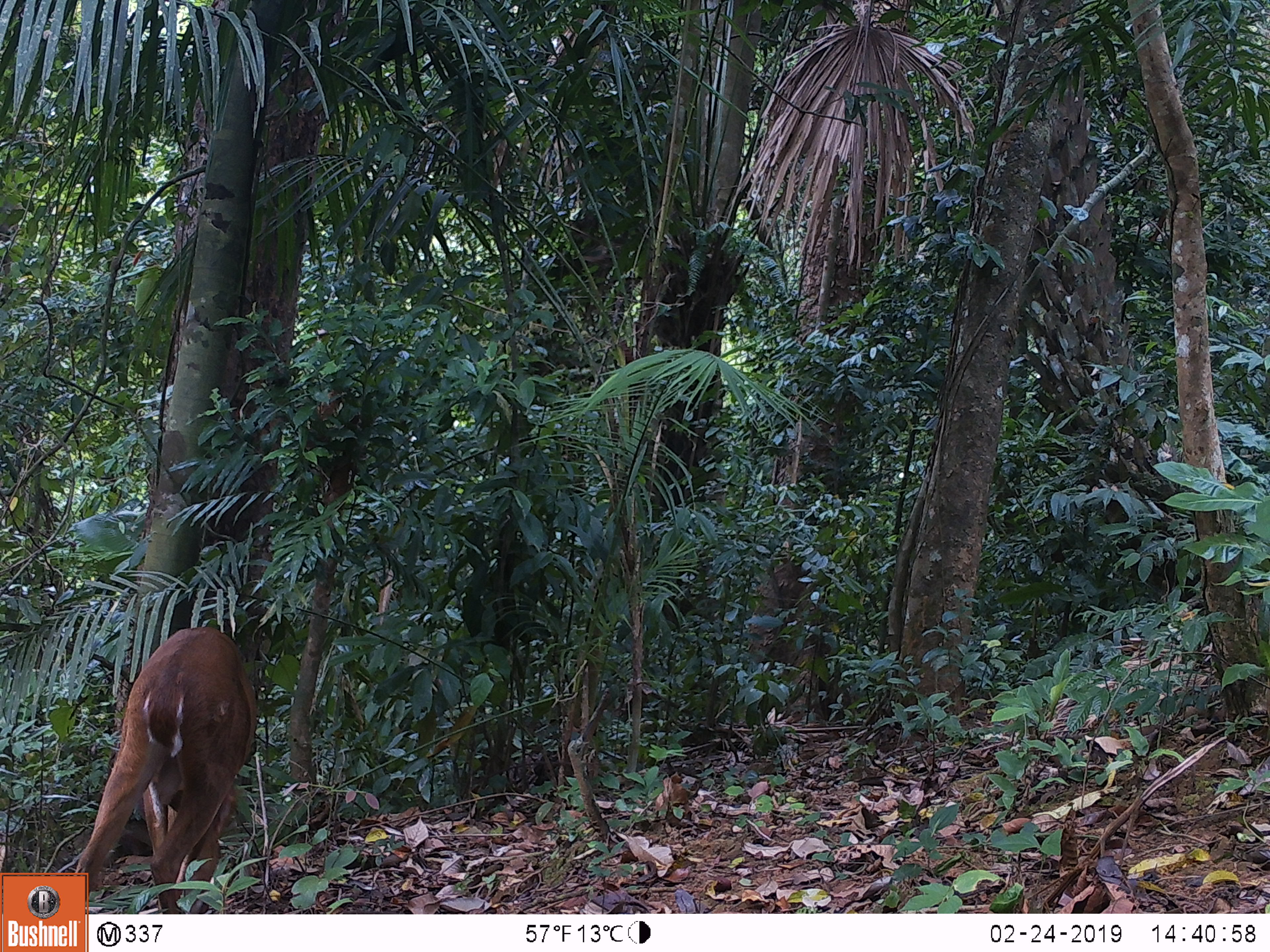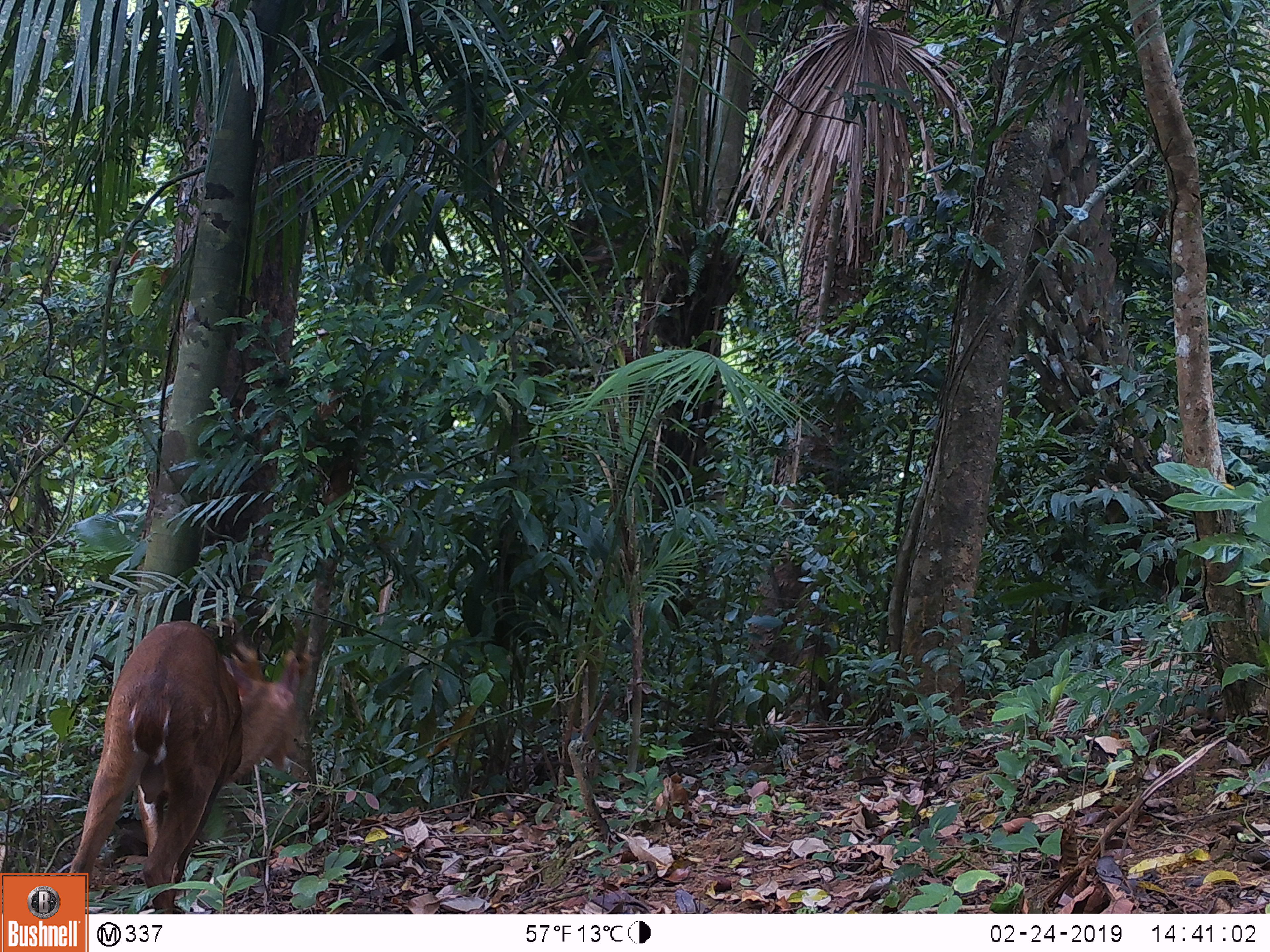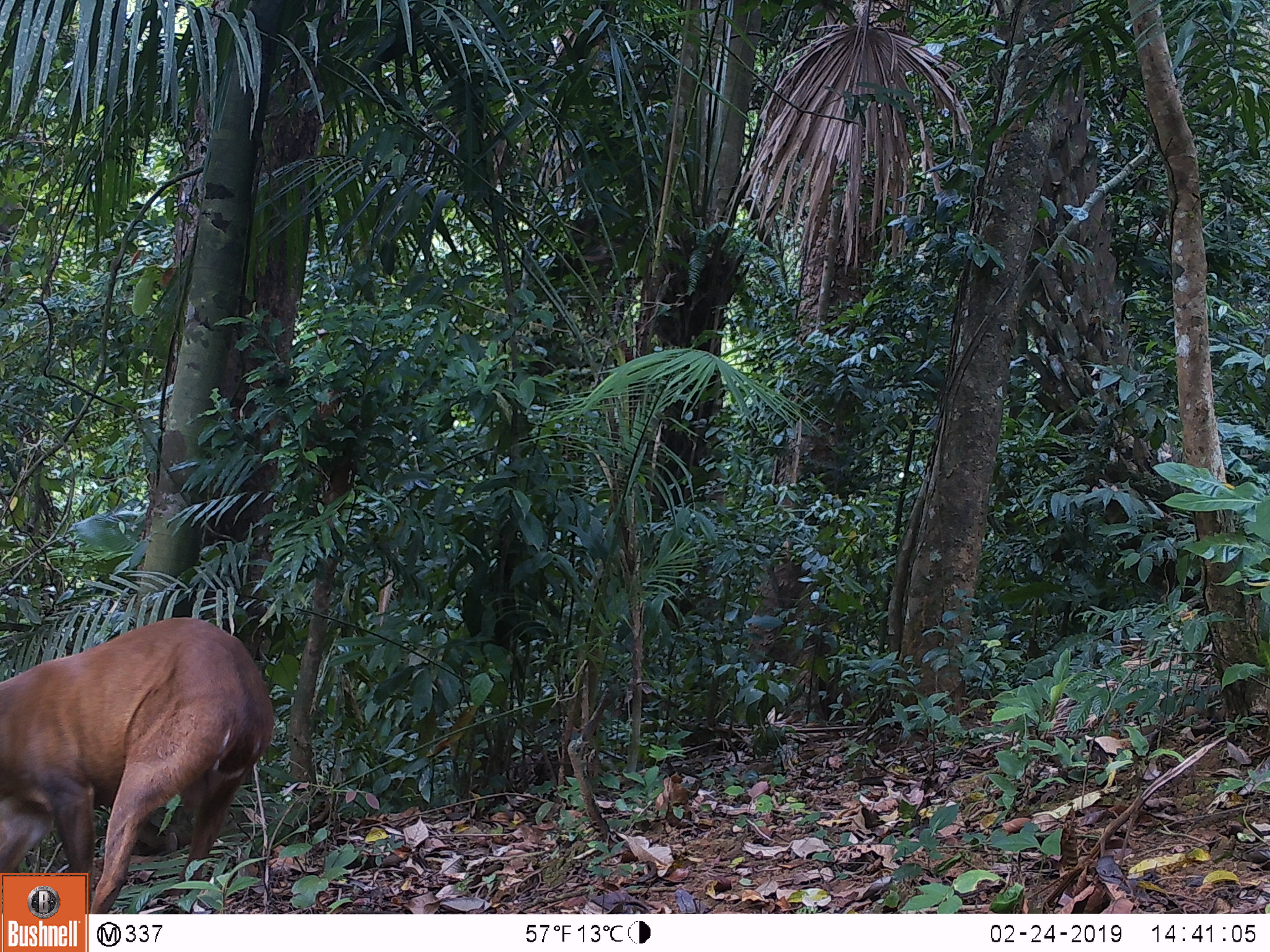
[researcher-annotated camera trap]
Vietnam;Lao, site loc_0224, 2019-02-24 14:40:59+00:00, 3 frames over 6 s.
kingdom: Animalia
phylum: Chordata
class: Mammalia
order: Artiodactyla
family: Cervidae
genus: Muntiacus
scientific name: Muntiacus vuquangensis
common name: large-antlered muntjac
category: large antlered muntjac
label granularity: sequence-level